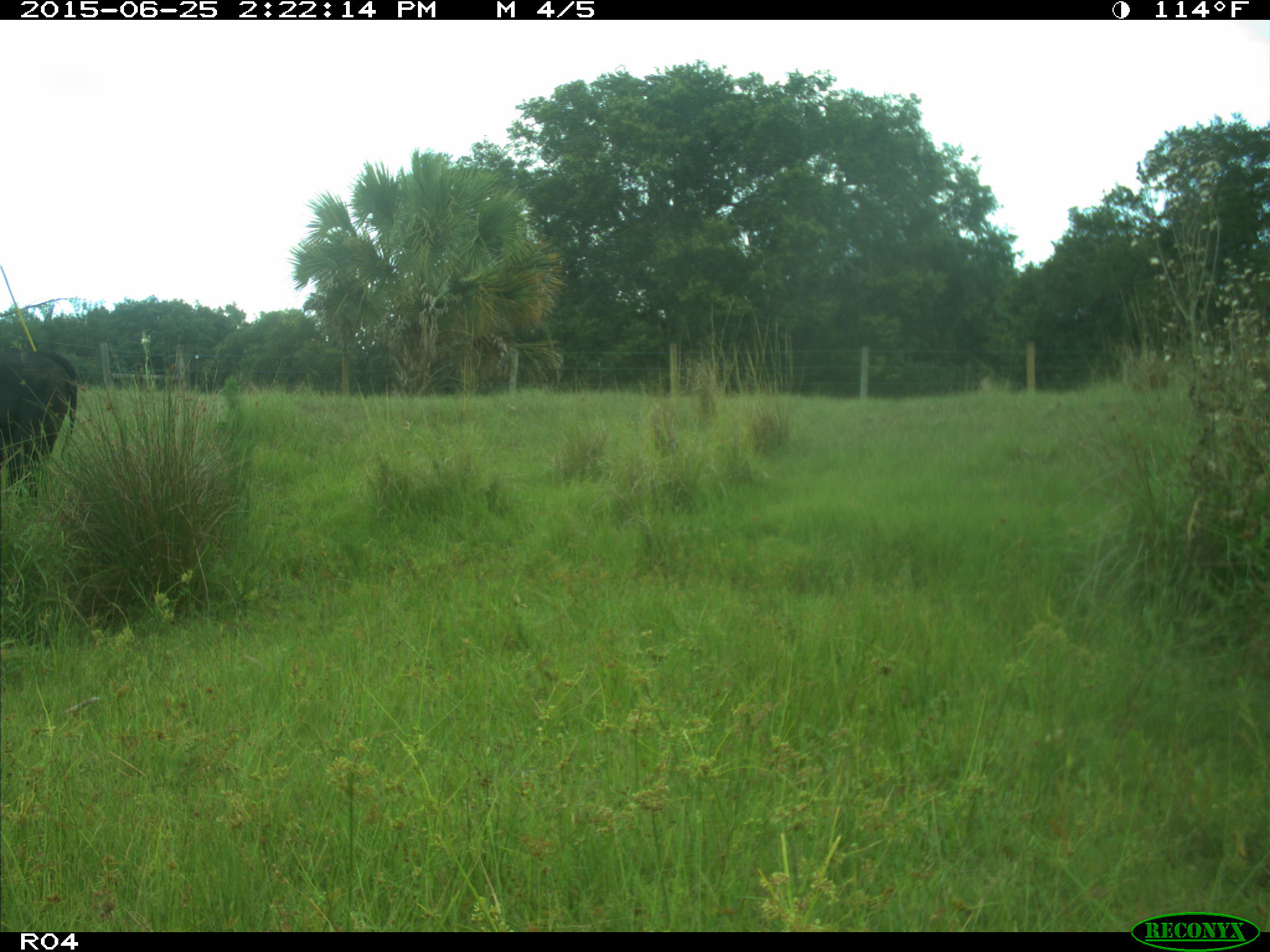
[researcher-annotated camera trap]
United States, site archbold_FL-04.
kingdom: Animalia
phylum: Chordata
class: Mammalia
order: Artiodactyla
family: Bovidae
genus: Bos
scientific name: Bos taurus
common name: domestic cow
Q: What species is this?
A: Bos taurus (domestic cow).